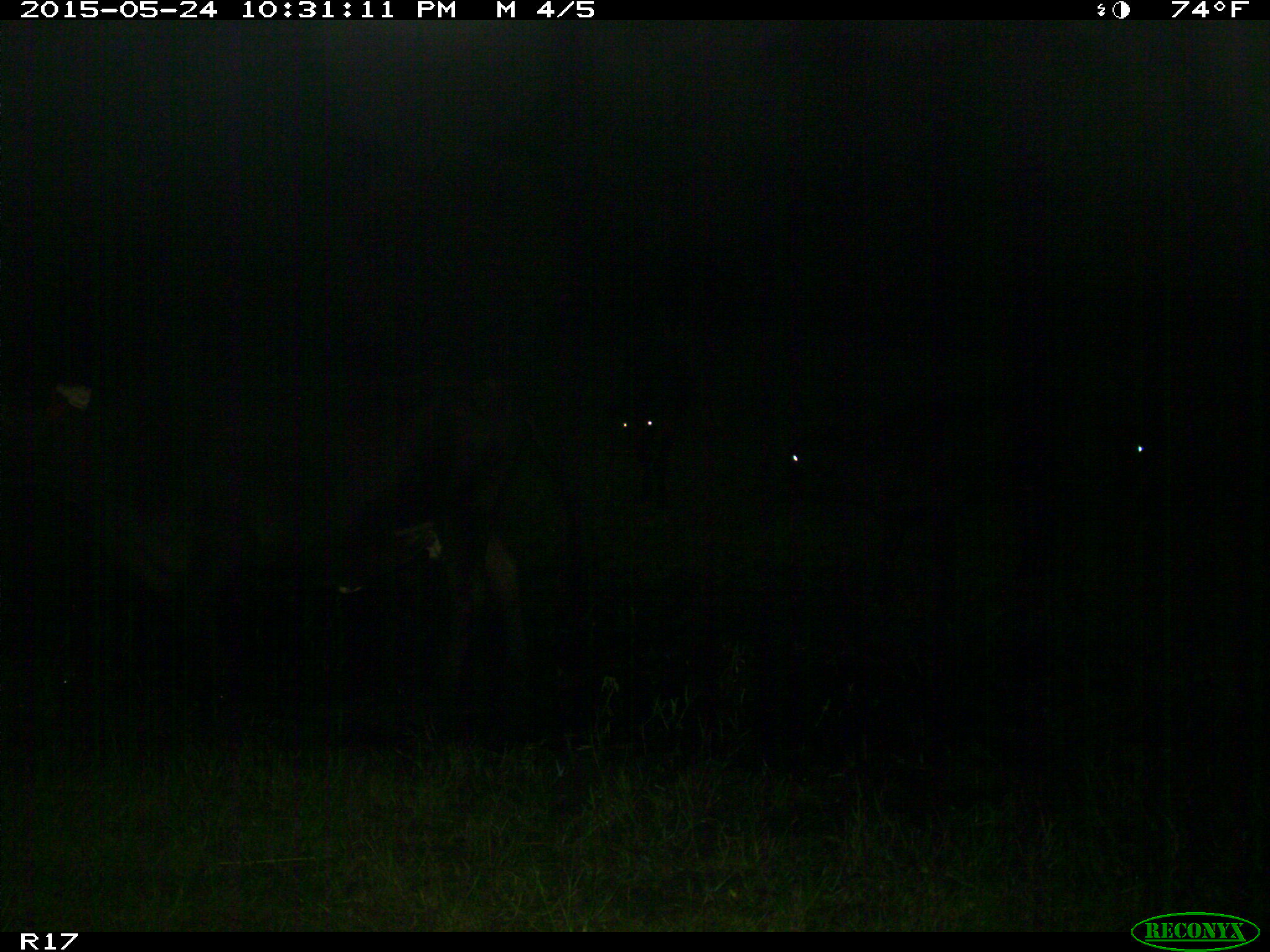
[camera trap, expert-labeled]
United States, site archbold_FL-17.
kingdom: Animalia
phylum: Chordata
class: Mammalia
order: Artiodactyla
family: Bovidae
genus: Bos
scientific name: Bos taurus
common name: domestic cow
Bos taurus (domestic cow).